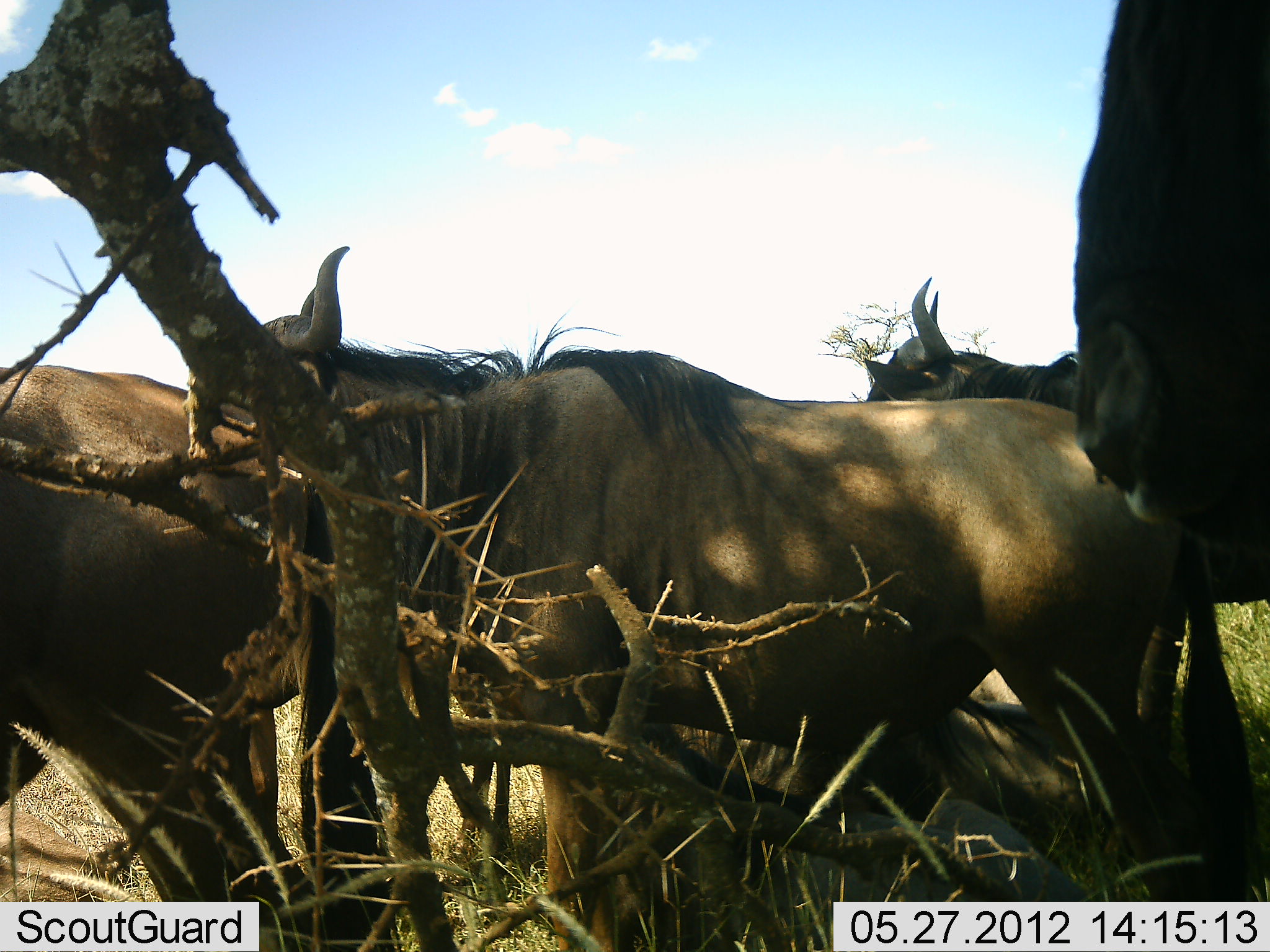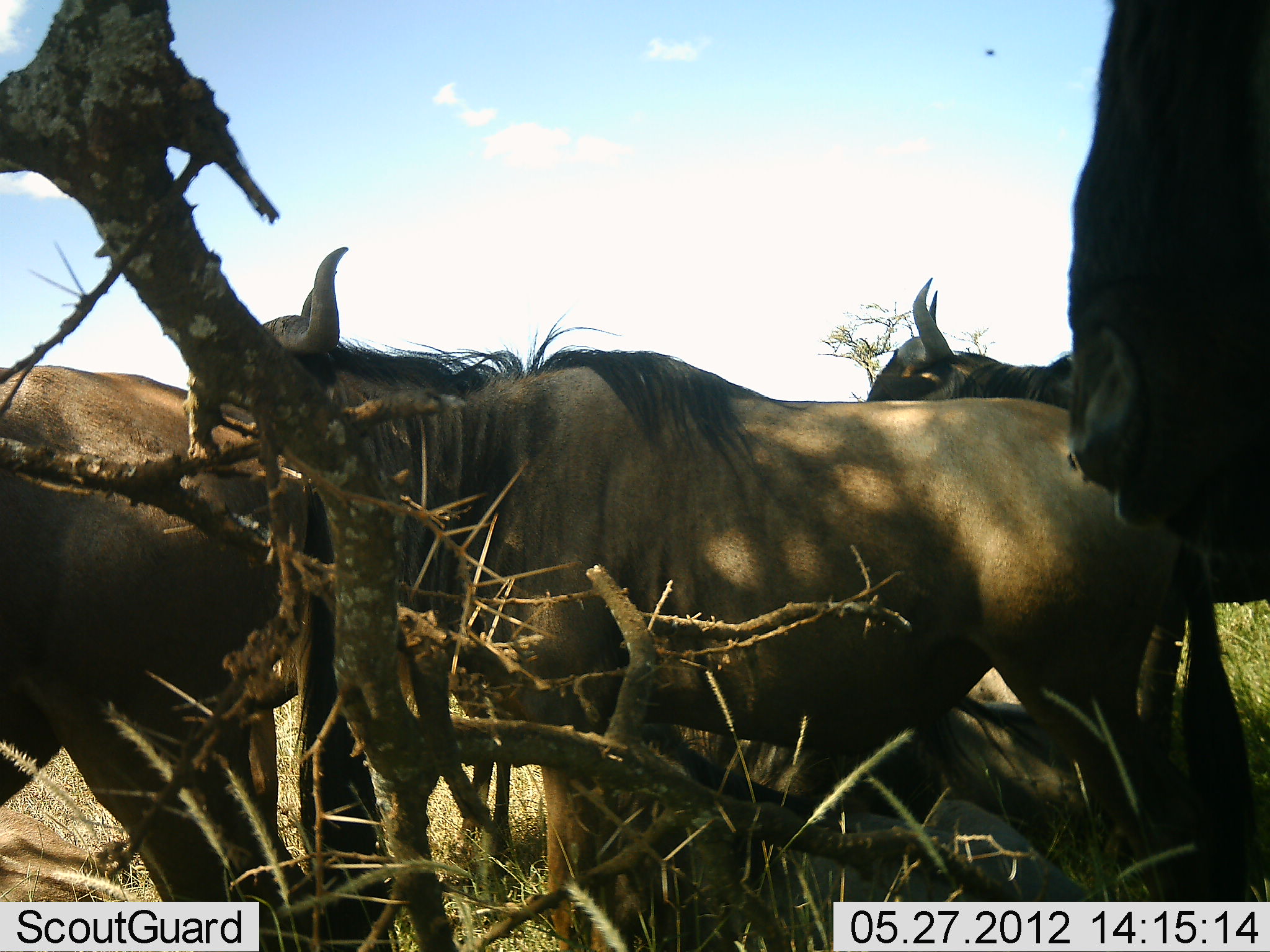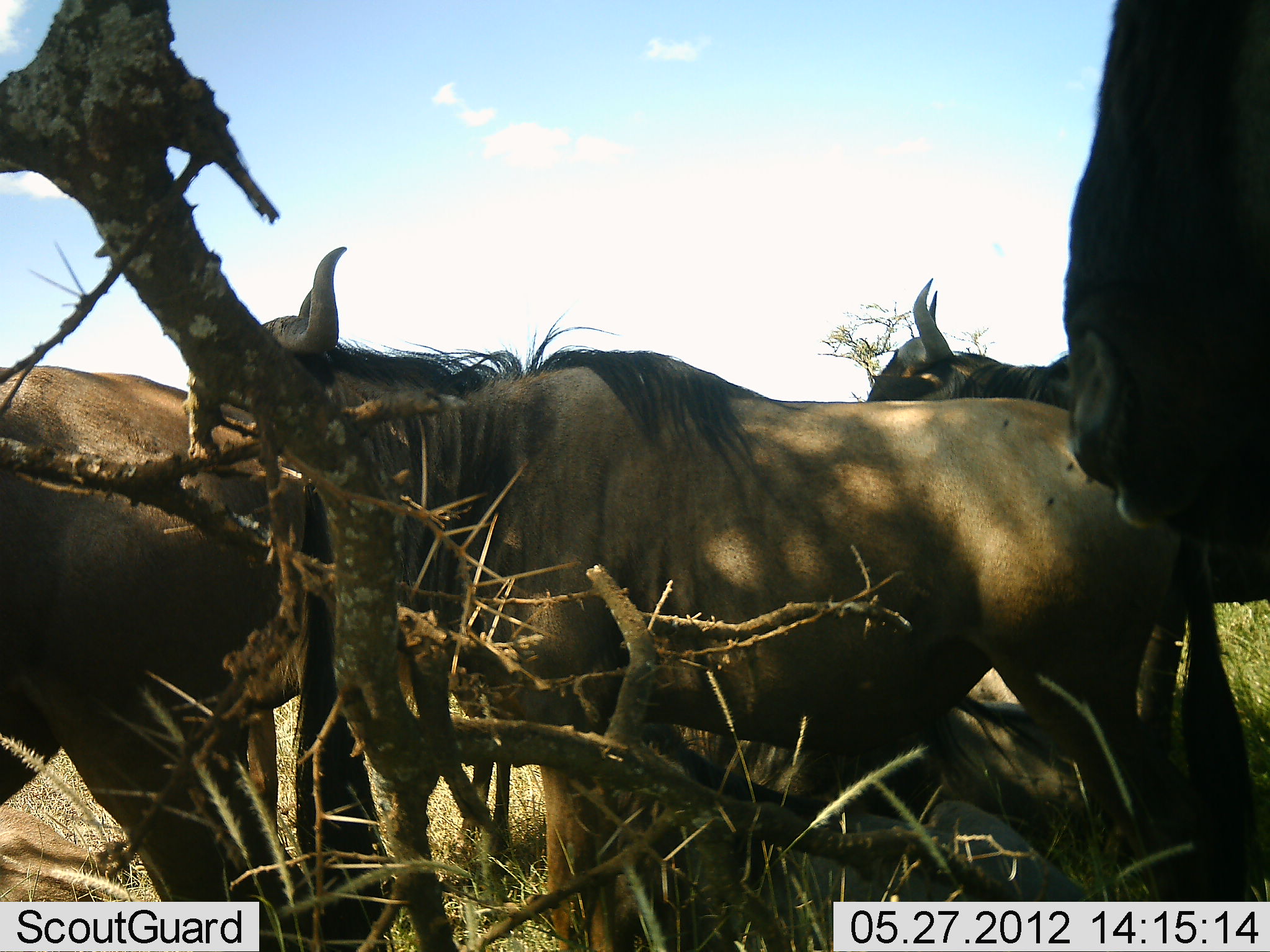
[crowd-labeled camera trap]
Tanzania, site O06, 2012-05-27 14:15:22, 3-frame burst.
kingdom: Animalia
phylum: Chordata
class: Mammalia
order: Artiodactyla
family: Bovidae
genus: Connochaetes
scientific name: Connochaetes taurinus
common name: blue wildebeest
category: wildebeest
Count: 5.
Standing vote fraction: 81%.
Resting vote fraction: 48%.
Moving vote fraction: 11%.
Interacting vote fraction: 4%.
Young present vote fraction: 0%.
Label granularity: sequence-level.